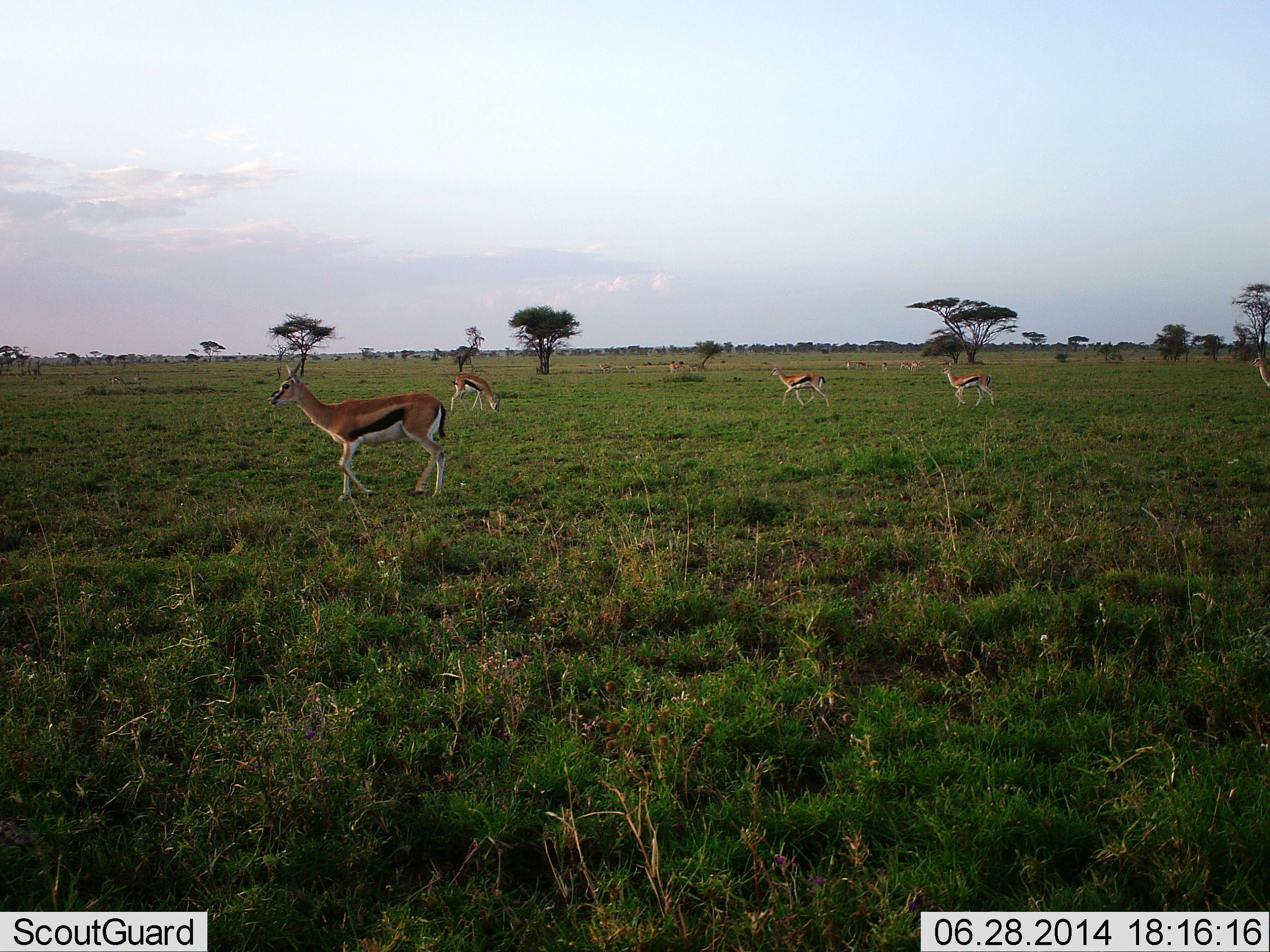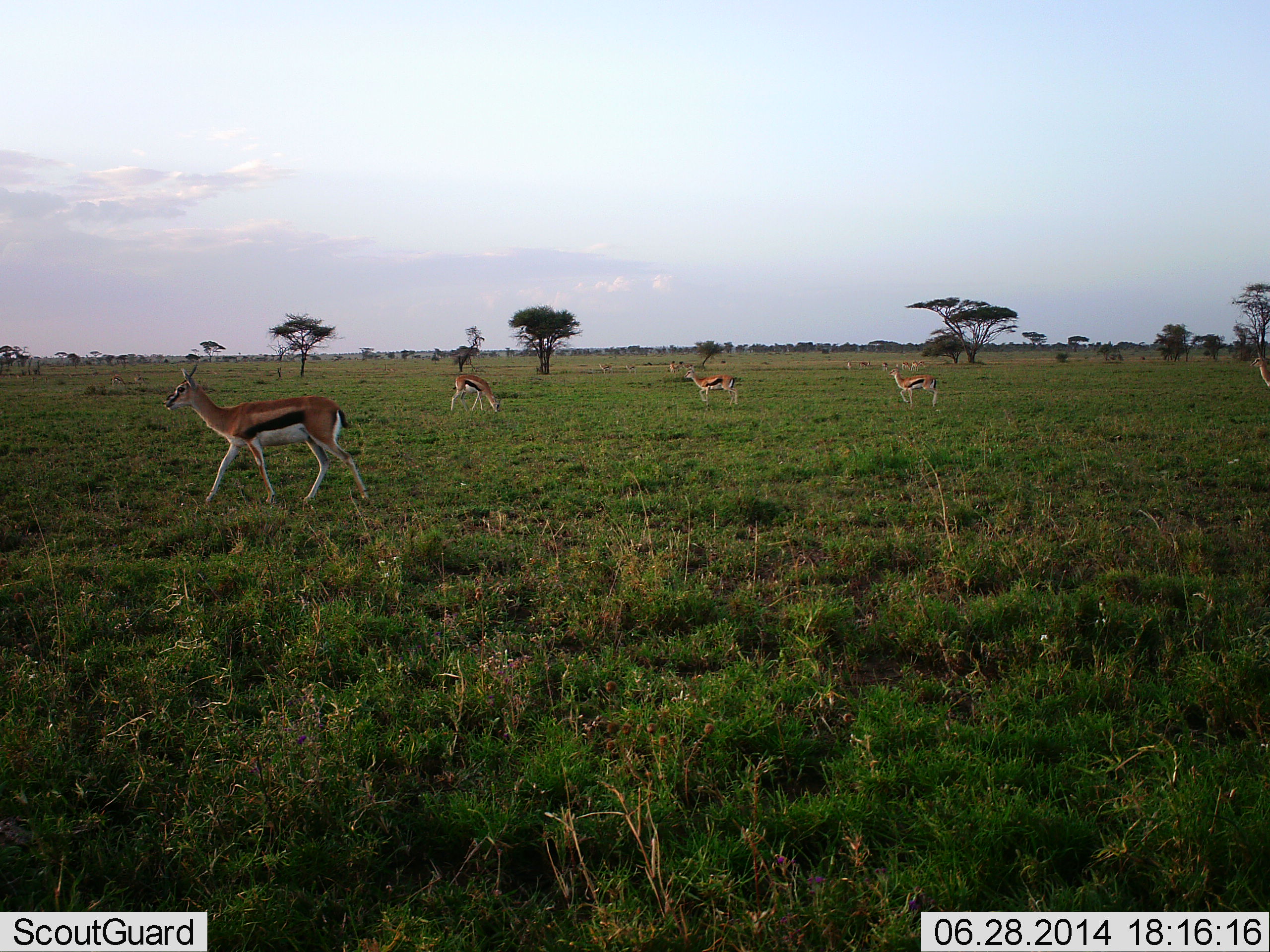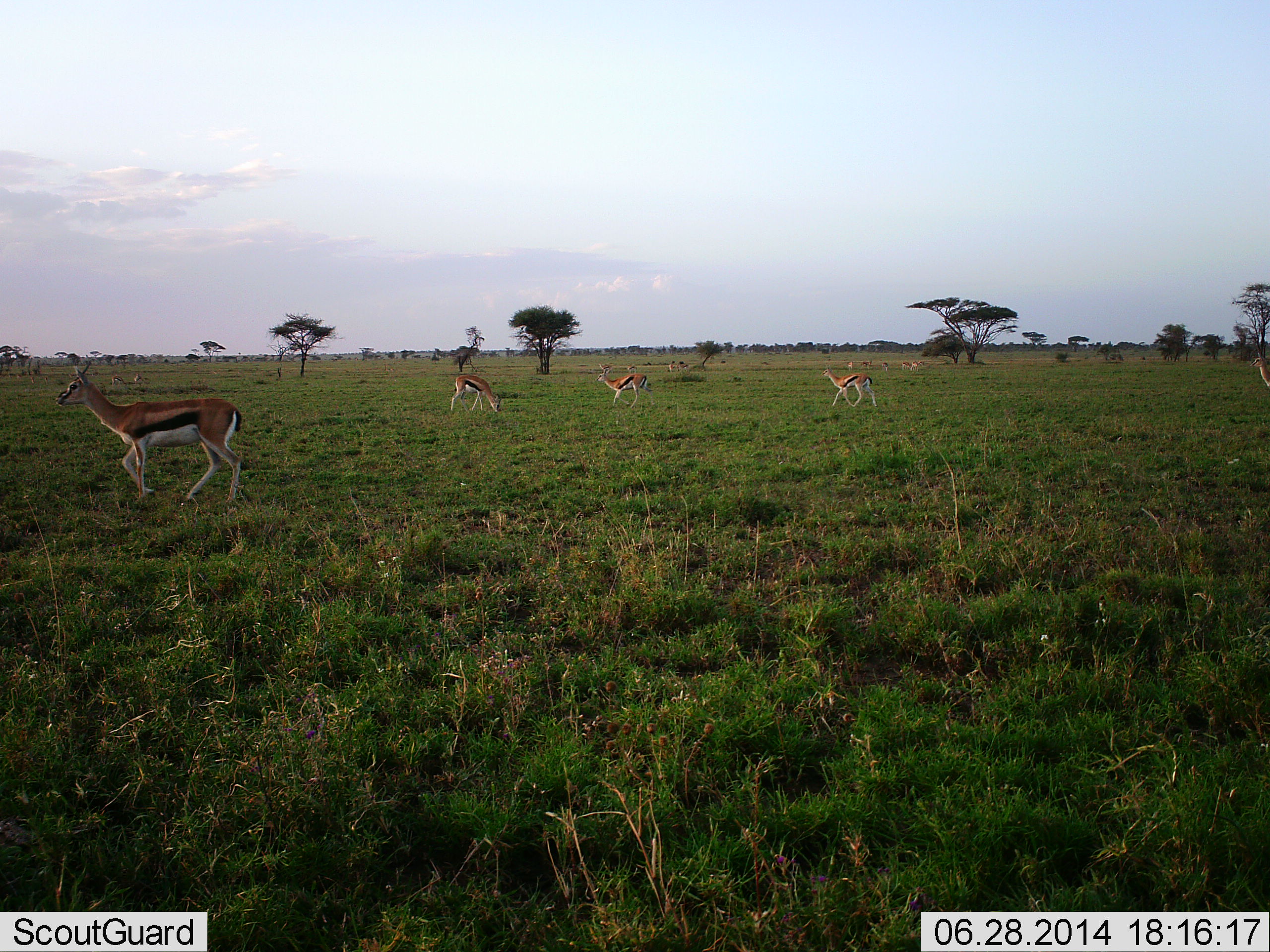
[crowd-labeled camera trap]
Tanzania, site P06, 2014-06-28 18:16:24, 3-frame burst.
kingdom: Animalia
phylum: Chordata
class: Mammalia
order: Artiodactyla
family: Bovidae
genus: Eudorcas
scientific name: Eudorcas thomsonii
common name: thomson's gazelle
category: gazellethomsons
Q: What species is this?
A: Gazellethomsons (thomson's gazelle) (Eudorcas thomsonii).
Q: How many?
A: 5.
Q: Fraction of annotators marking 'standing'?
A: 40%.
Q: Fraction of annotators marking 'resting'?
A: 10%.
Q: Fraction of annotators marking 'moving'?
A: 90%.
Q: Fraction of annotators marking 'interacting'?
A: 0%.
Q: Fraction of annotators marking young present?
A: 0%.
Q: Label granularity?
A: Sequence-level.